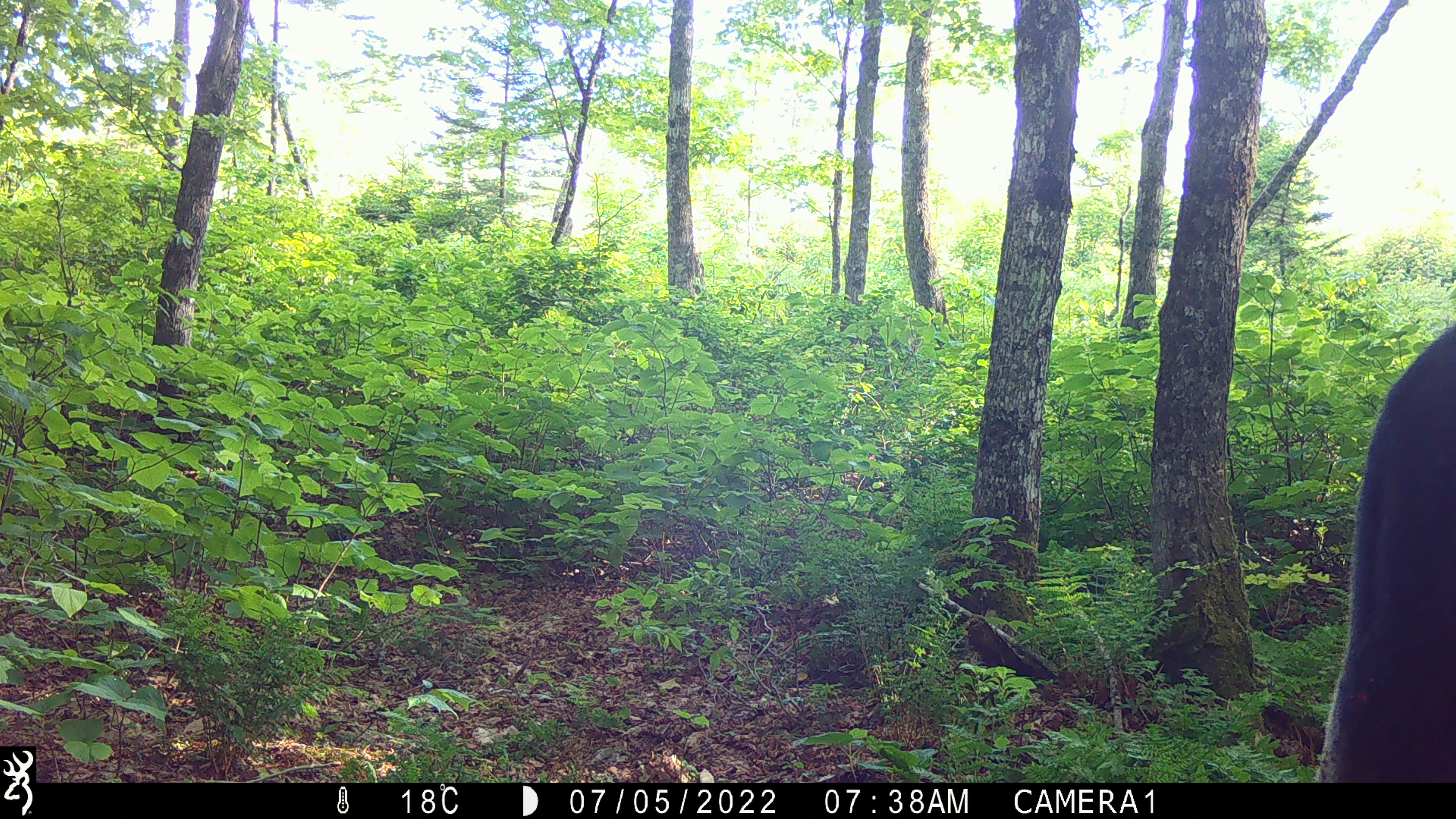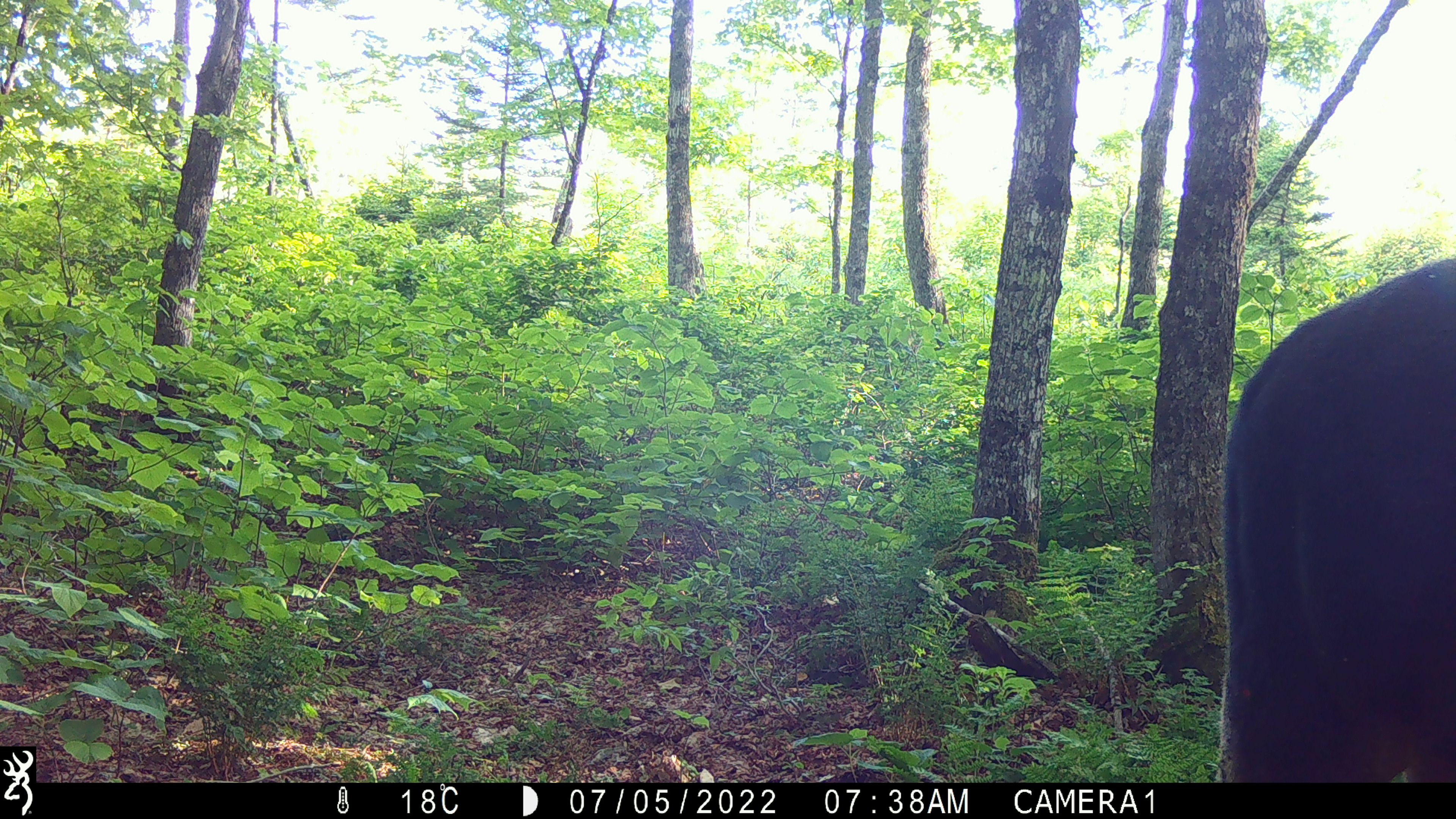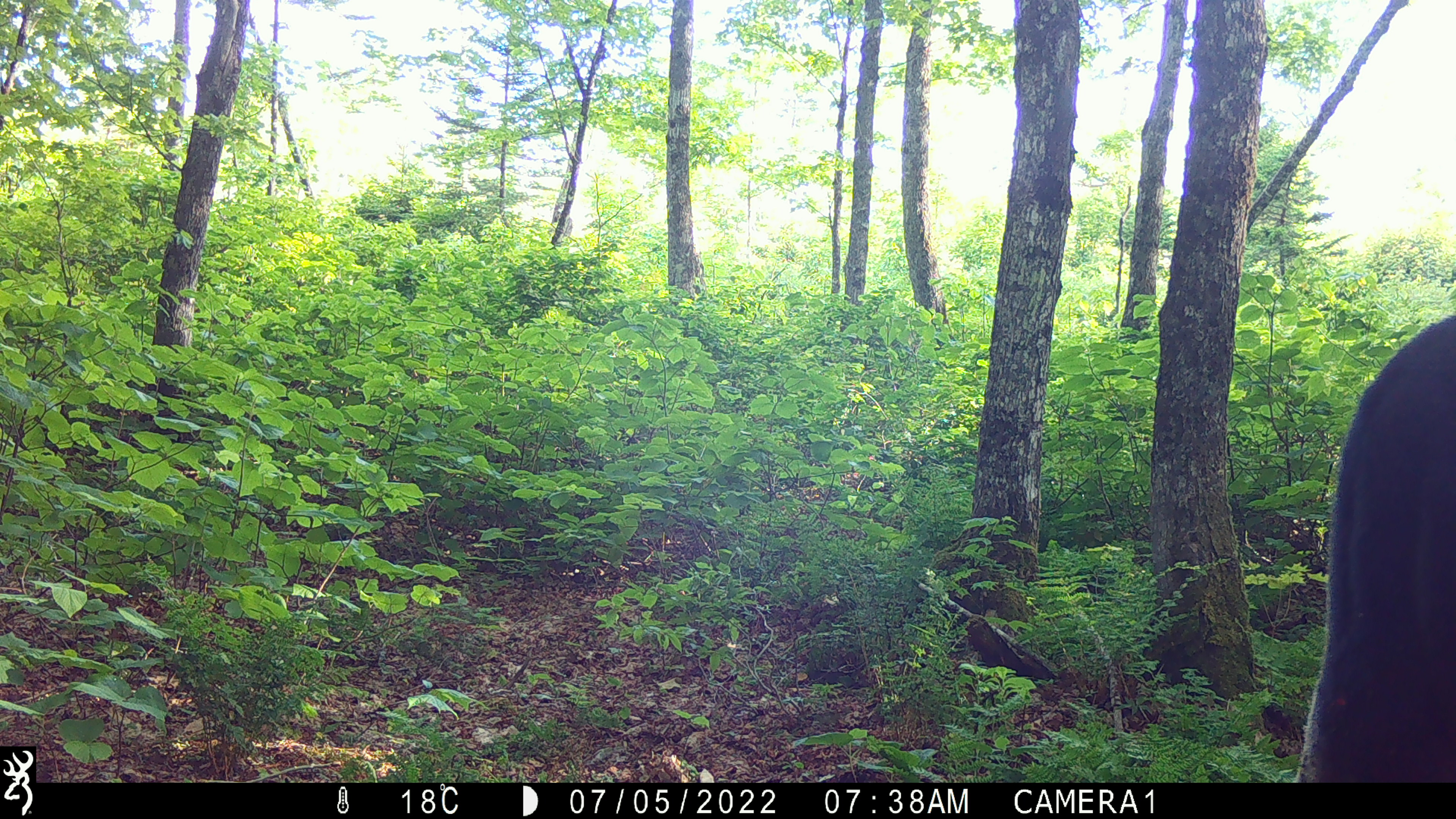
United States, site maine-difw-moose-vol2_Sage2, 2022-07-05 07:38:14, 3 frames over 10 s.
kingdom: Animalia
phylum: Chordata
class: Mammalia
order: Artiodactyla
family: Cervidae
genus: Alces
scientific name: Alces alces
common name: moose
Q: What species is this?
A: Moose (Alces alces).